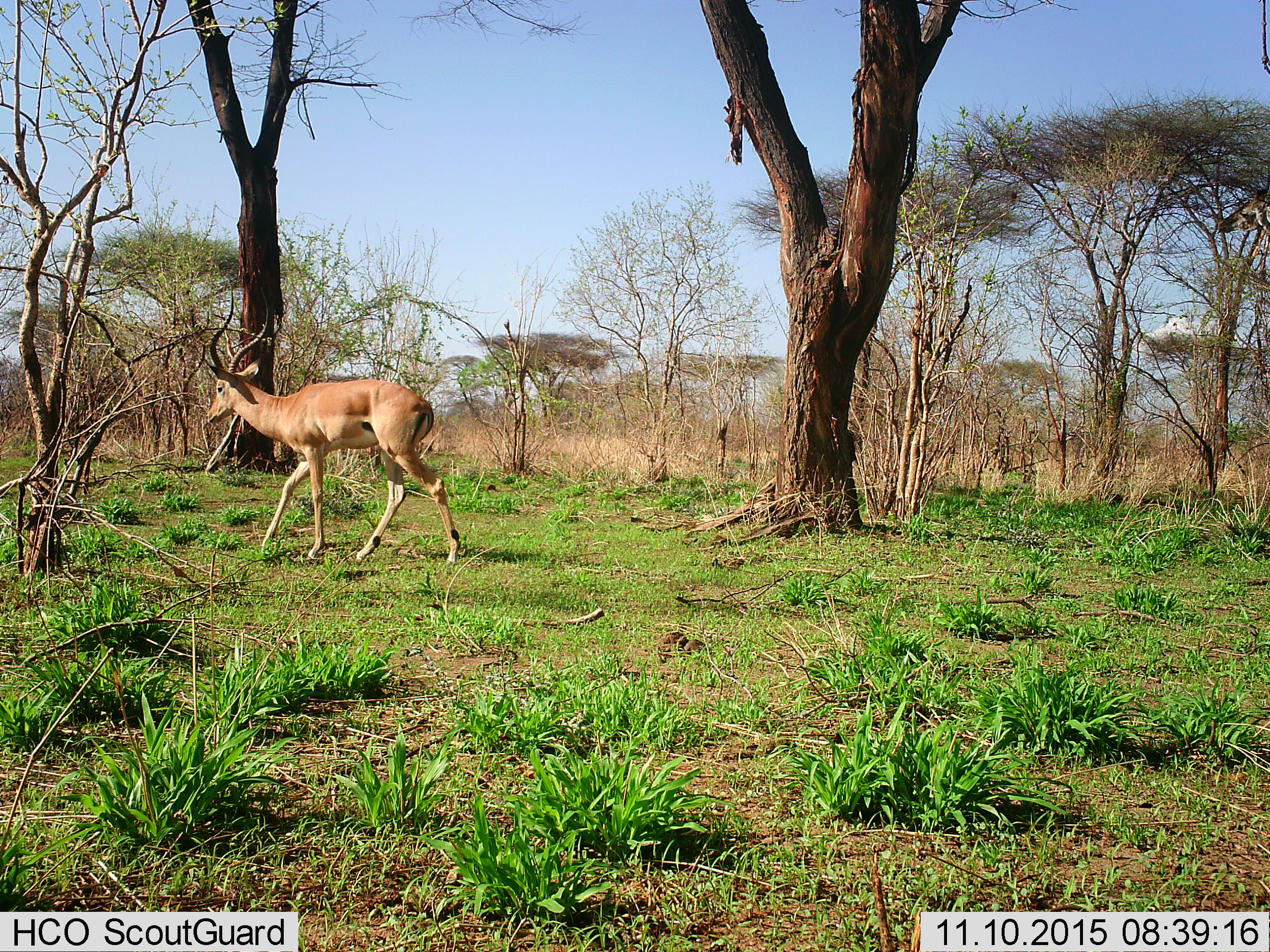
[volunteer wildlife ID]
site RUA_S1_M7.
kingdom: Animalia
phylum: Chordata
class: Mammalia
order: Artiodactyla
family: Bovidae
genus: Aepyceros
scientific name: Aepyceros melampus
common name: impala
Impala (Aepyceros melampus), count 1. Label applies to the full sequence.